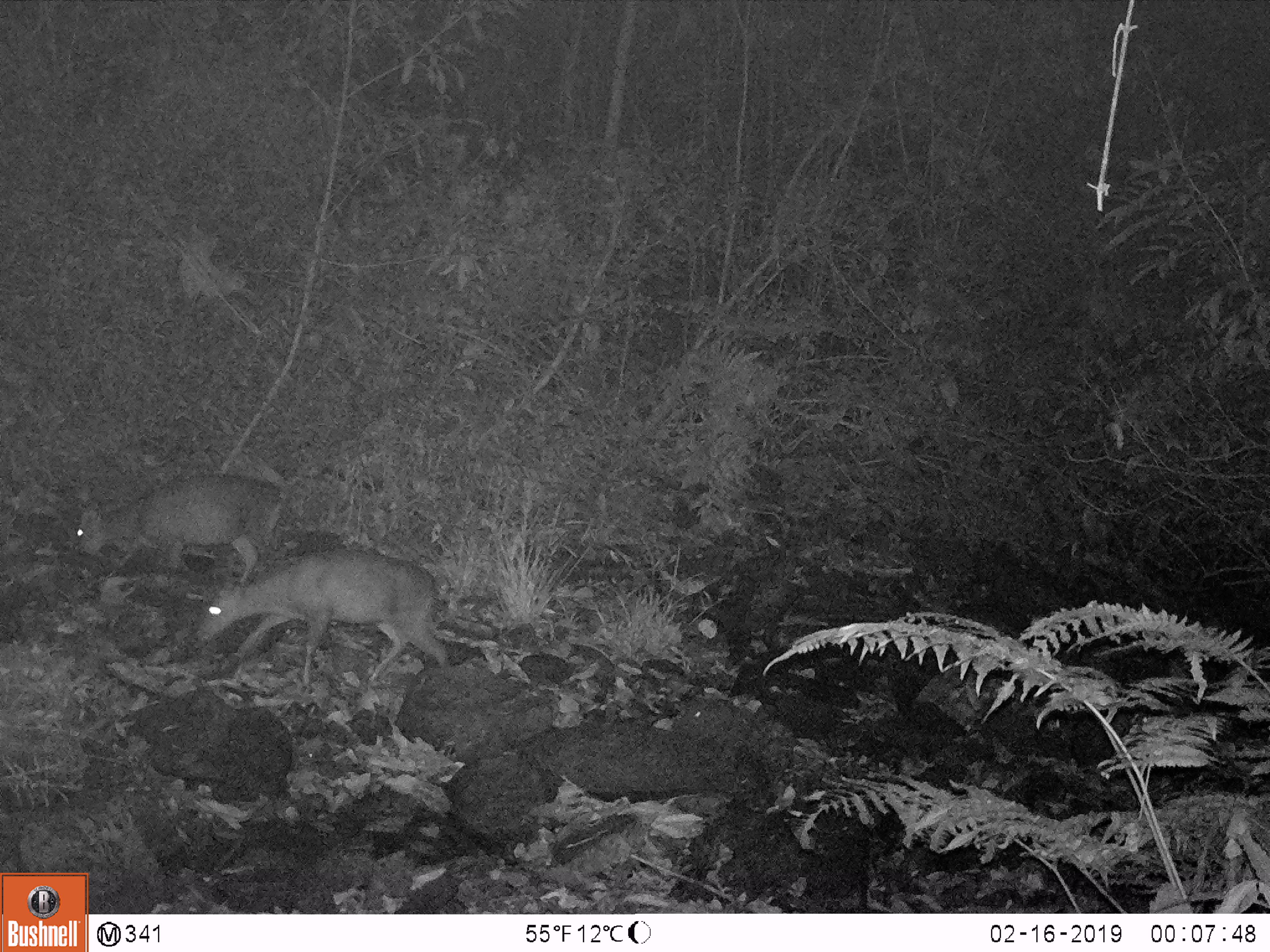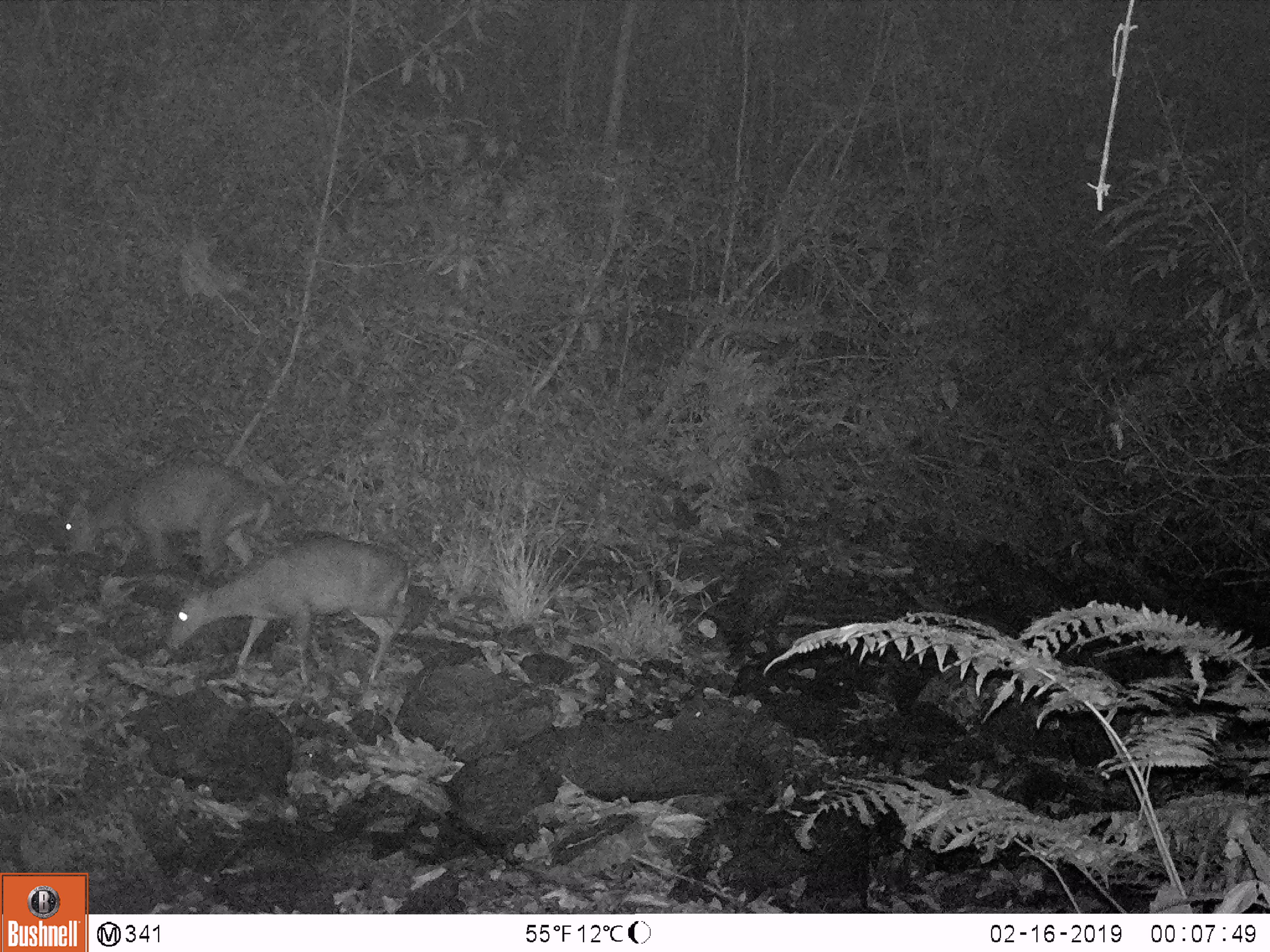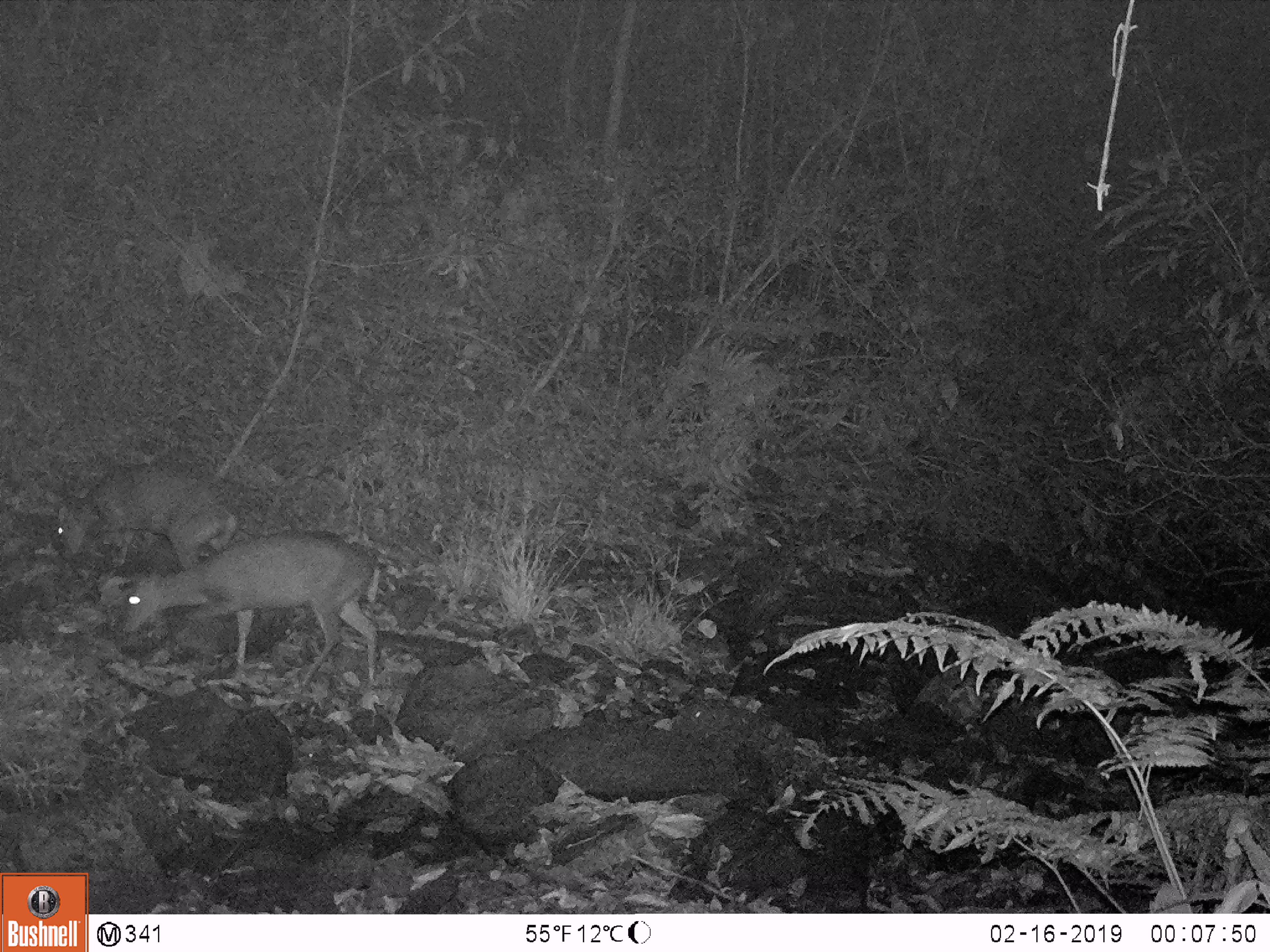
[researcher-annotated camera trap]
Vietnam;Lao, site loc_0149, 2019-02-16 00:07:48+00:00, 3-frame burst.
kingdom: Animalia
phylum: Chordata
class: Mammalia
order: Artiodactyla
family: Cervidae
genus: Muntiacus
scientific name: Muntiacus rooseveltorum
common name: roosevelt's muntjac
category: roosevelts muntjac group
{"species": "roosevelts muntjac group (roosevelt's muntjac) (Muntiacus rooseveltorum)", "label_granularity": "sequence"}